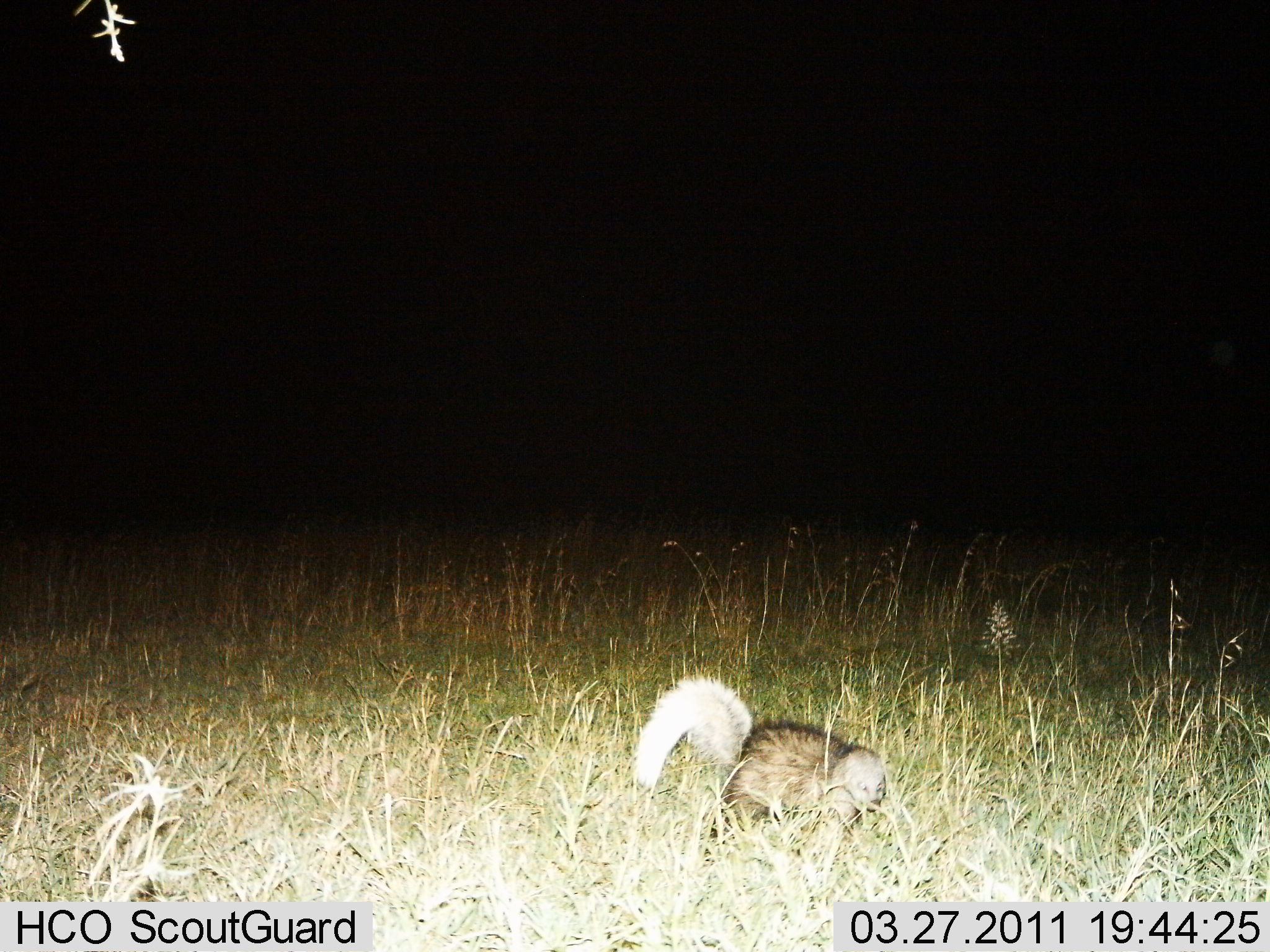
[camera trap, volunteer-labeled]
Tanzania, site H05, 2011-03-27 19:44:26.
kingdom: Animalia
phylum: Chordata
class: Mammalia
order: Carnivora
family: Mustelidae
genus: Ictonyx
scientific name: Ictonyx striatus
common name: zorilla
Zorilla (Ictonyx striatus), count 1. Behavior (volunteer vote fractions): standing 27%, resting 0%, moving 73%, interacting 0%. Young present (vote fraction): 0%. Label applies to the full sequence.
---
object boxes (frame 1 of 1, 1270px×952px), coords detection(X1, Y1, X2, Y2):
animal: detection(632, 670, 890, 864)